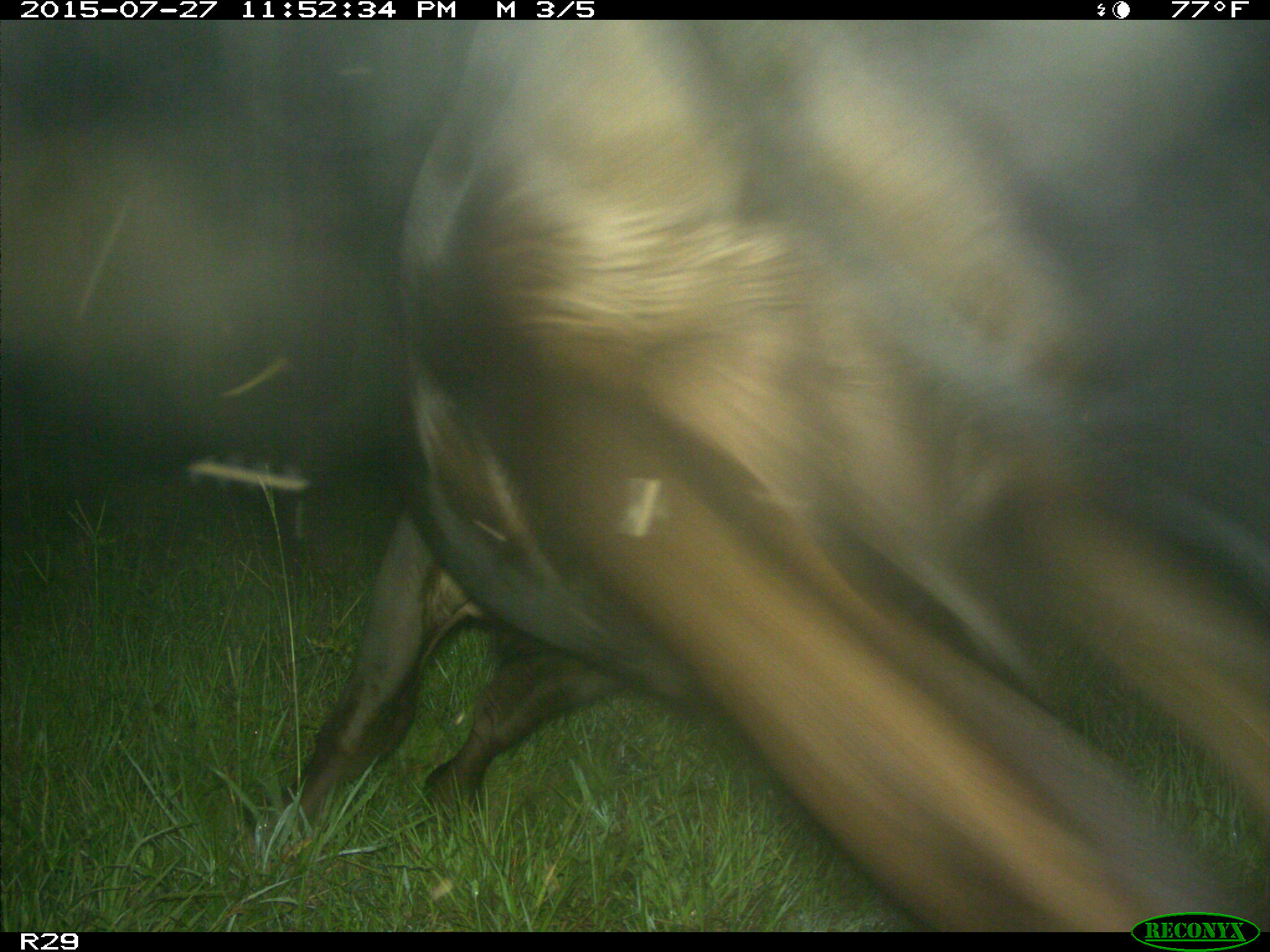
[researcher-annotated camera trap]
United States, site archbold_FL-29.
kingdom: Animalia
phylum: Chordata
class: Mammalia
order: Artiodactyla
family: Bovidae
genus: Bos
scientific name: Bos taurus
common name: domestic cow